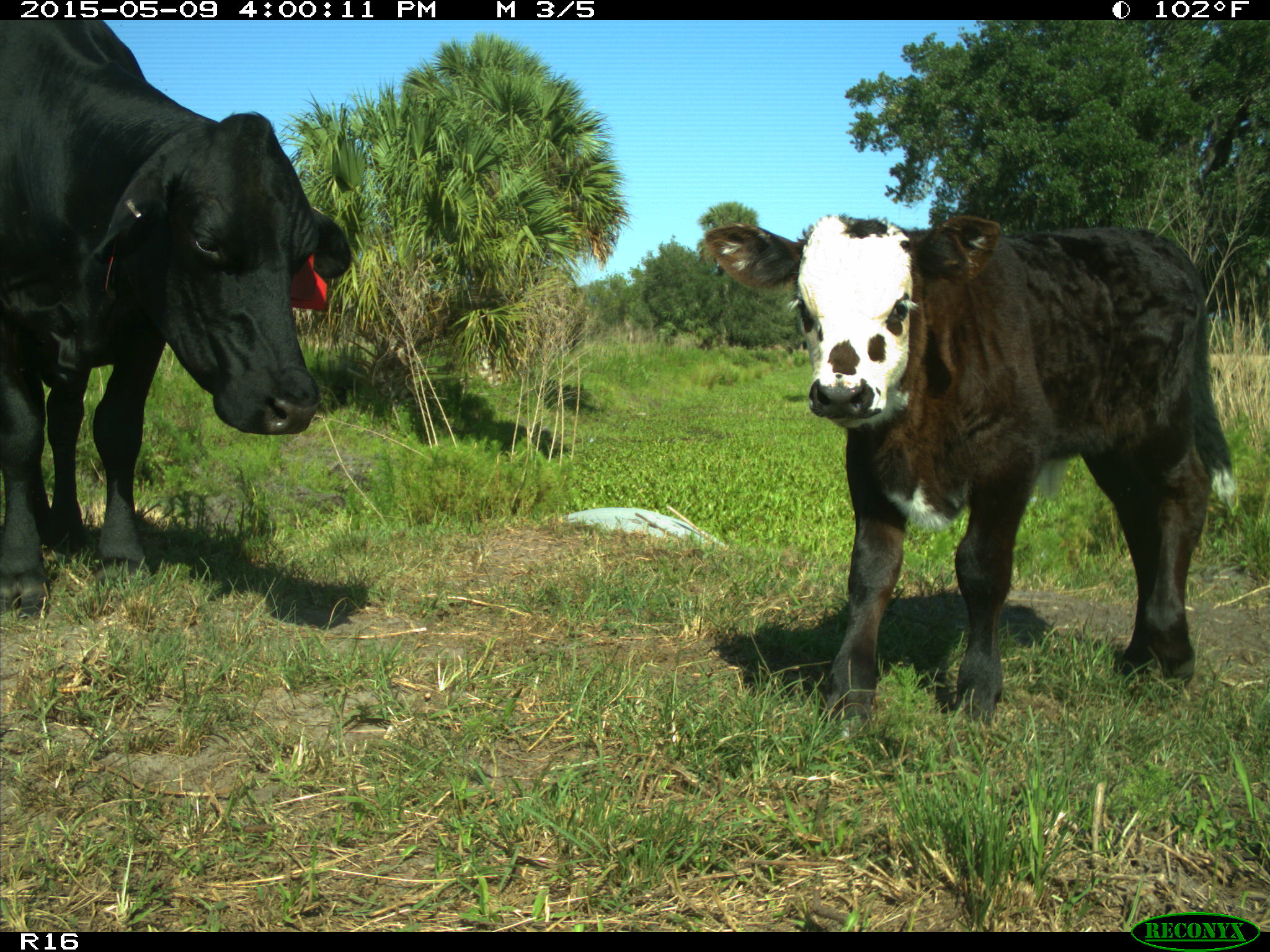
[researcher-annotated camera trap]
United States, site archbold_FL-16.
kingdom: Animalia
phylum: Chordata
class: Mammalia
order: Artiodactyla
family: Bovidae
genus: Bos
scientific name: Bos taurus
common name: domestic cow